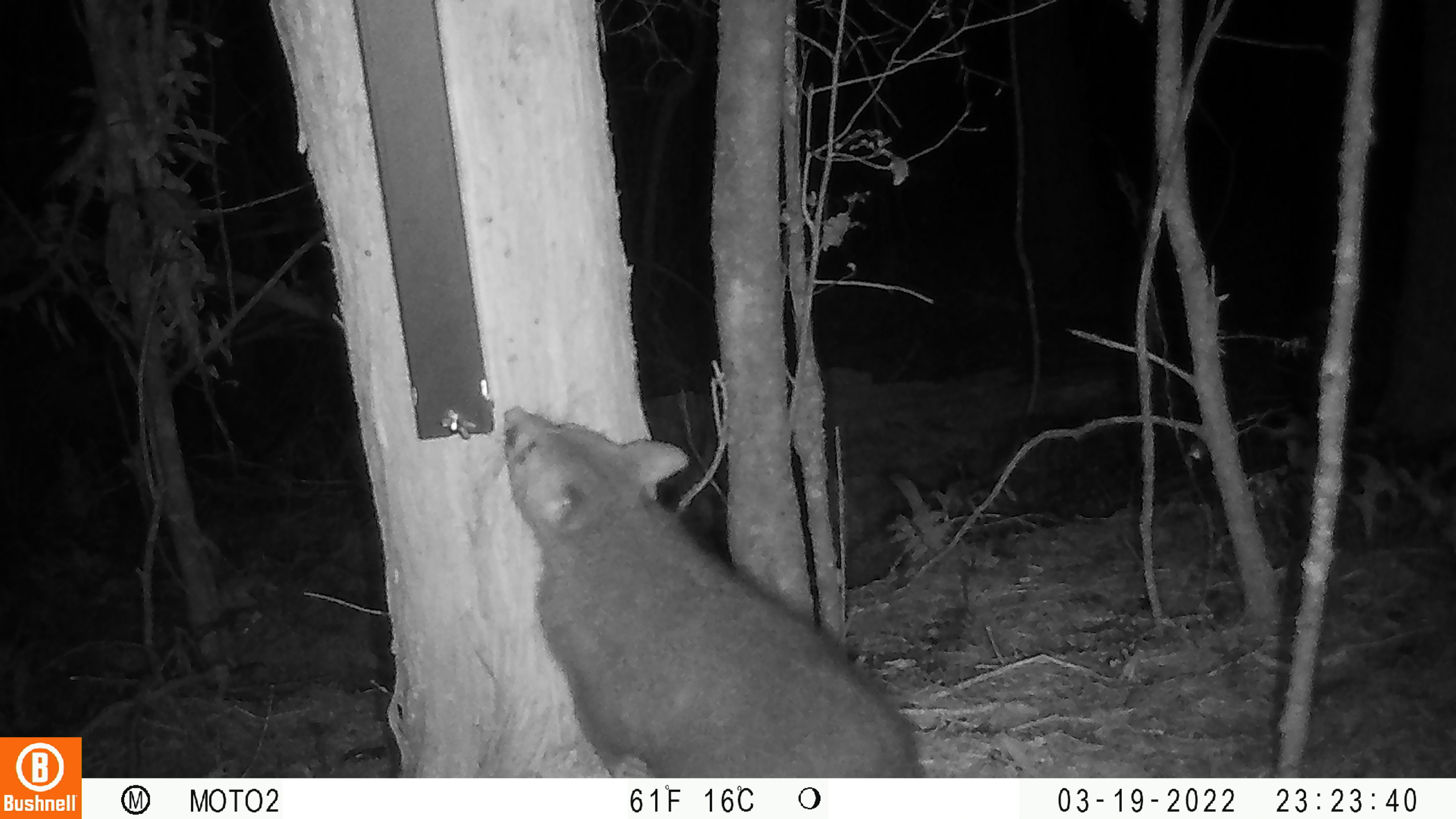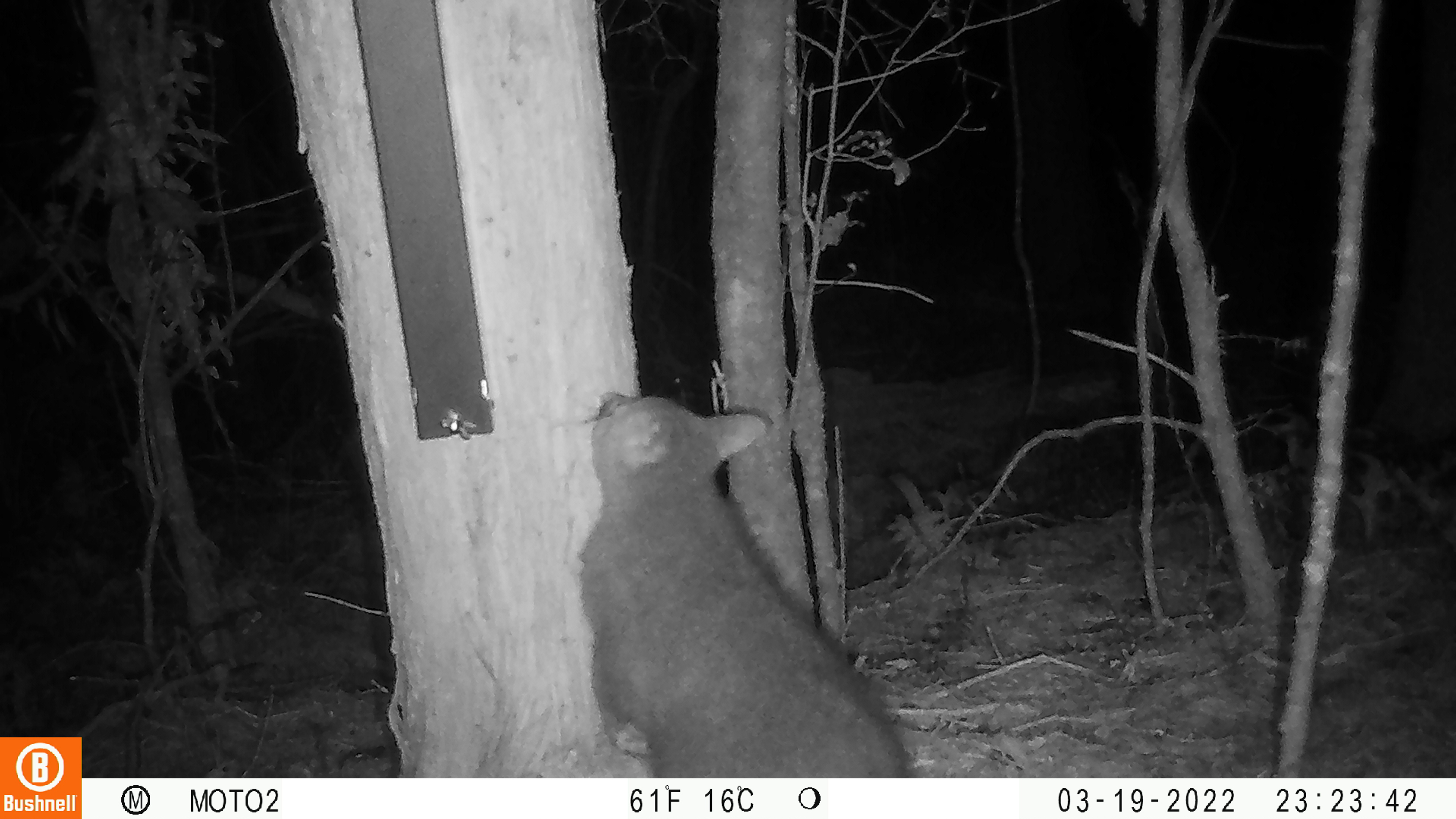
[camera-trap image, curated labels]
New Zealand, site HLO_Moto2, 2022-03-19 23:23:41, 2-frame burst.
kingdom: Animalia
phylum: Chordata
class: Mammalia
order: Diprotodontia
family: Phalangeridae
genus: Trichosurus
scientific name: Trichosurus vulpecula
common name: common brushtail possum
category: possum